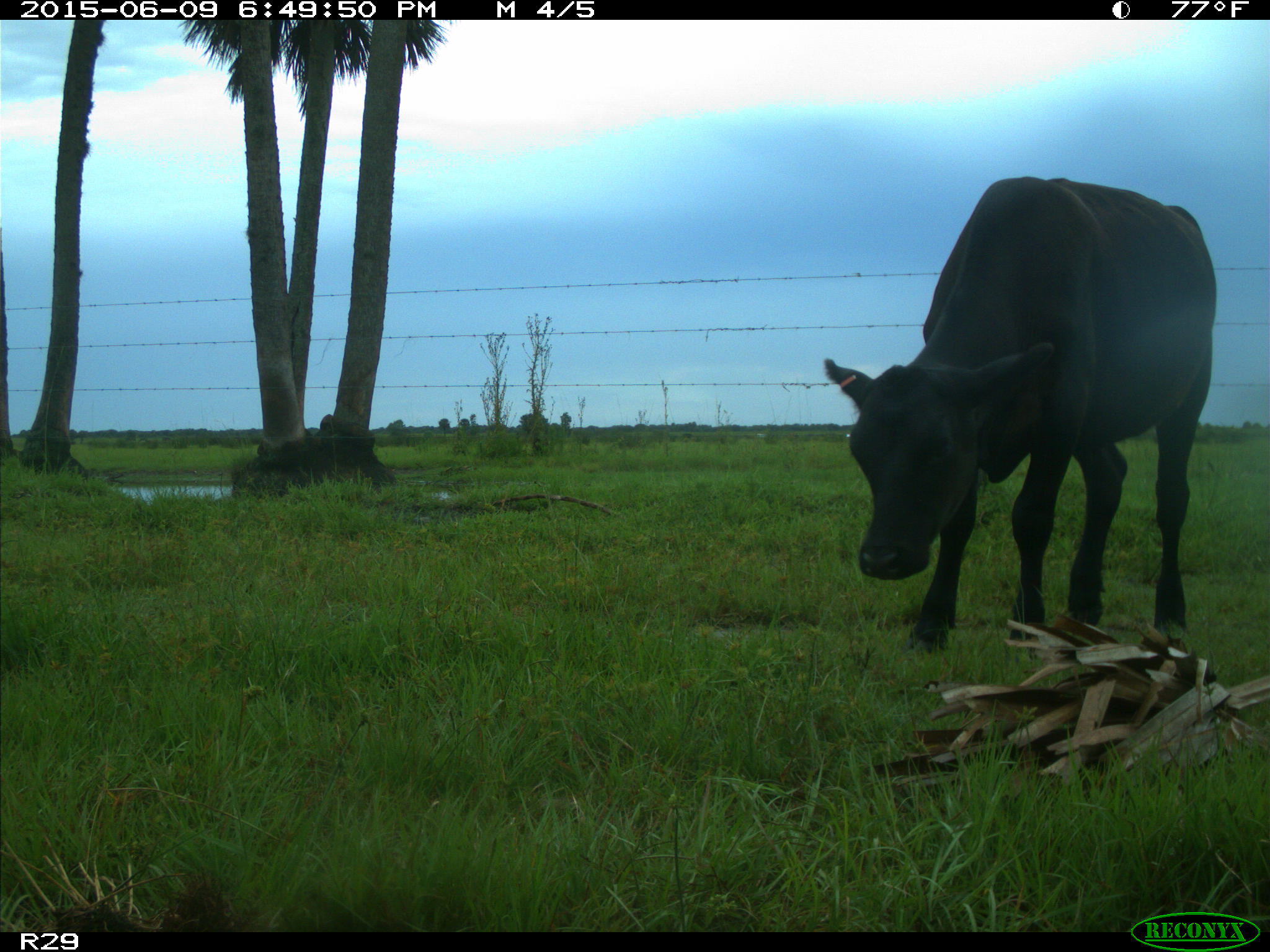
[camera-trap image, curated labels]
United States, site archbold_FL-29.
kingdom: Animalia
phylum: Chordata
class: Mammalia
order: Artiodactyla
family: Bovidae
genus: Bos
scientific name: Bos taurus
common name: domestic cow